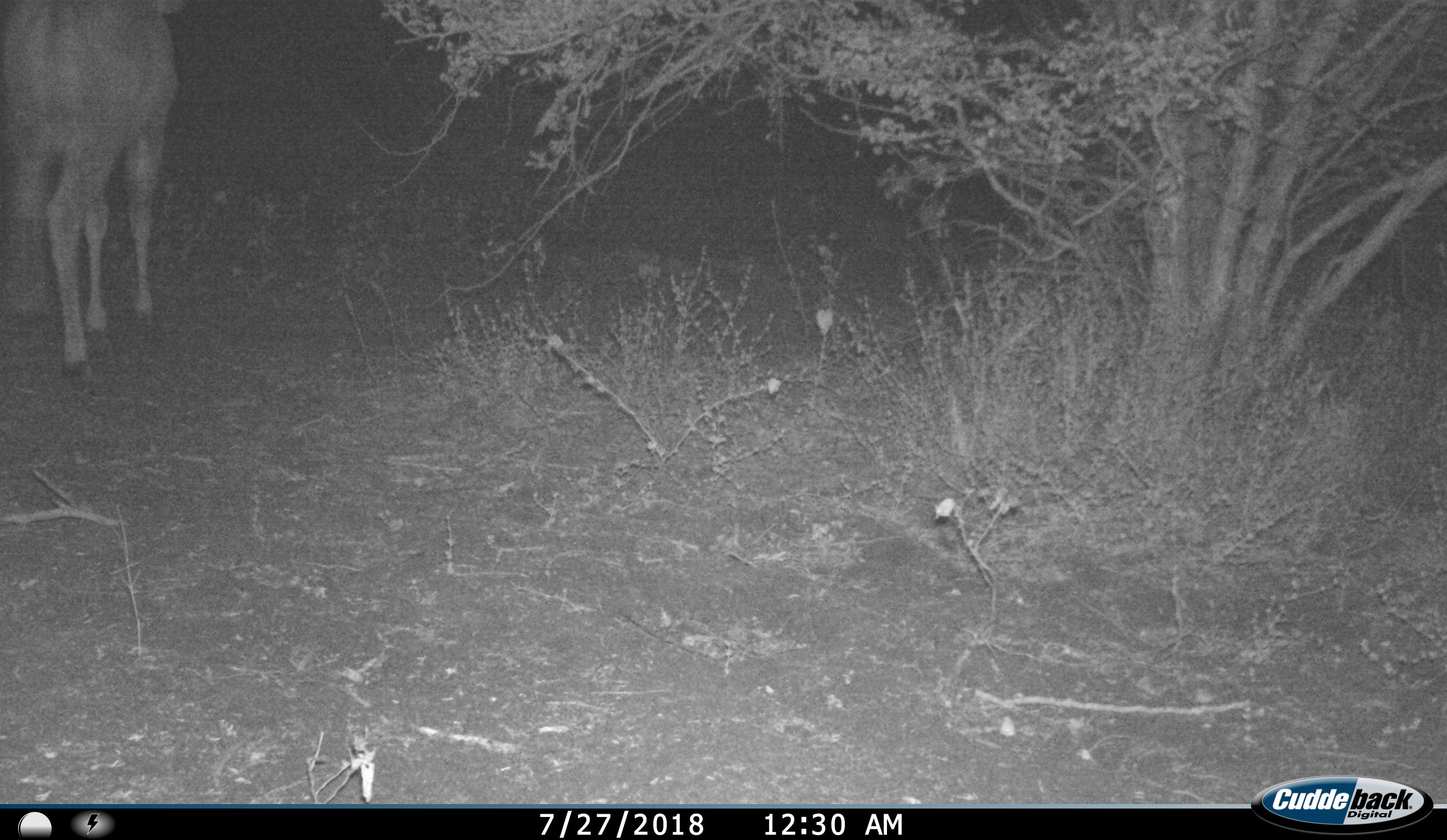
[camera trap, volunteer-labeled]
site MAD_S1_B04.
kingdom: Animalia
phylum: Chordata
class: Mammalia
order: Artiodactyla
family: Bovidae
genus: Aepyceros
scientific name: Aepyceros melampus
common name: impala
Impala (Aepyceros melampus), count 1. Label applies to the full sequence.